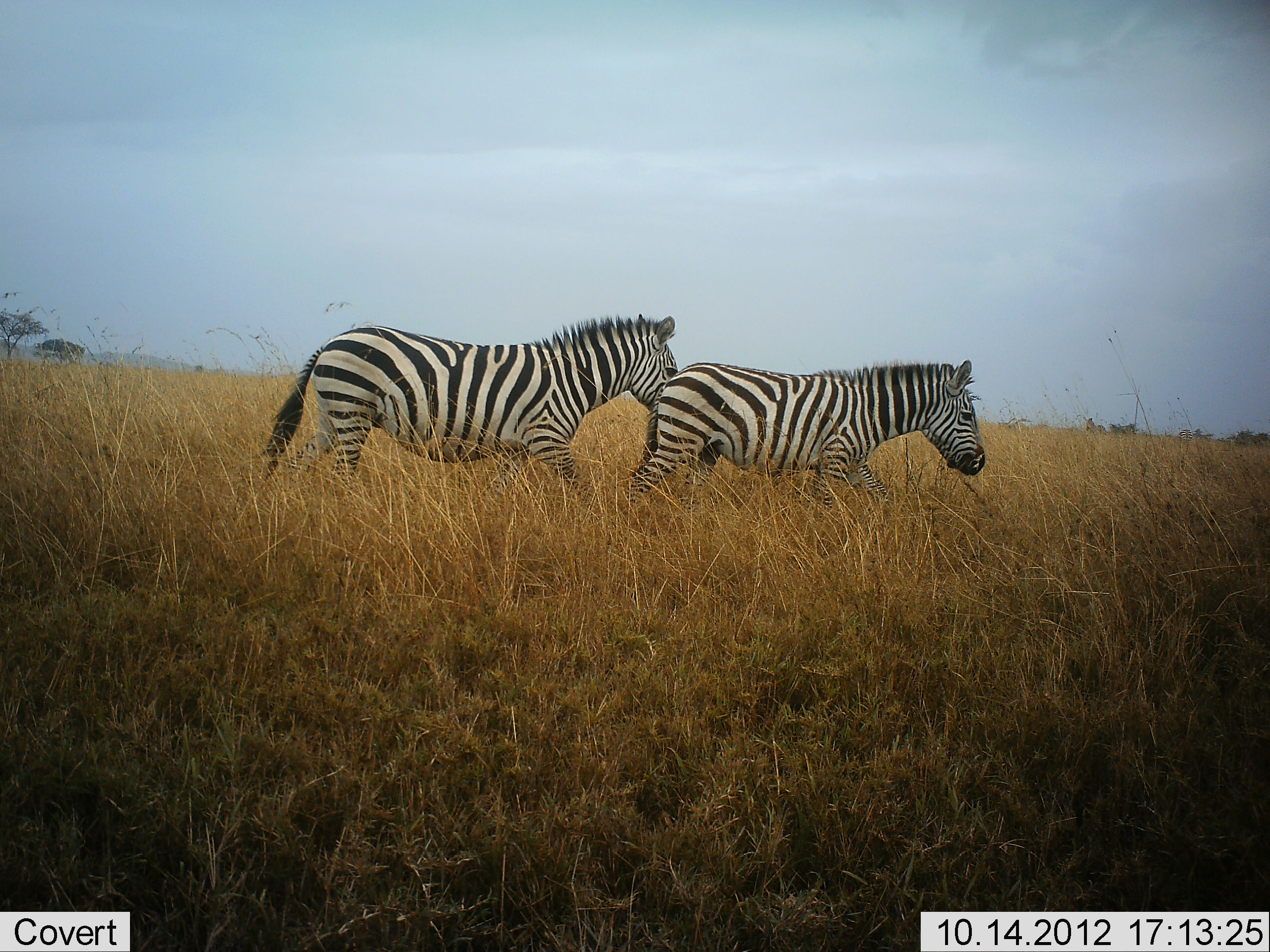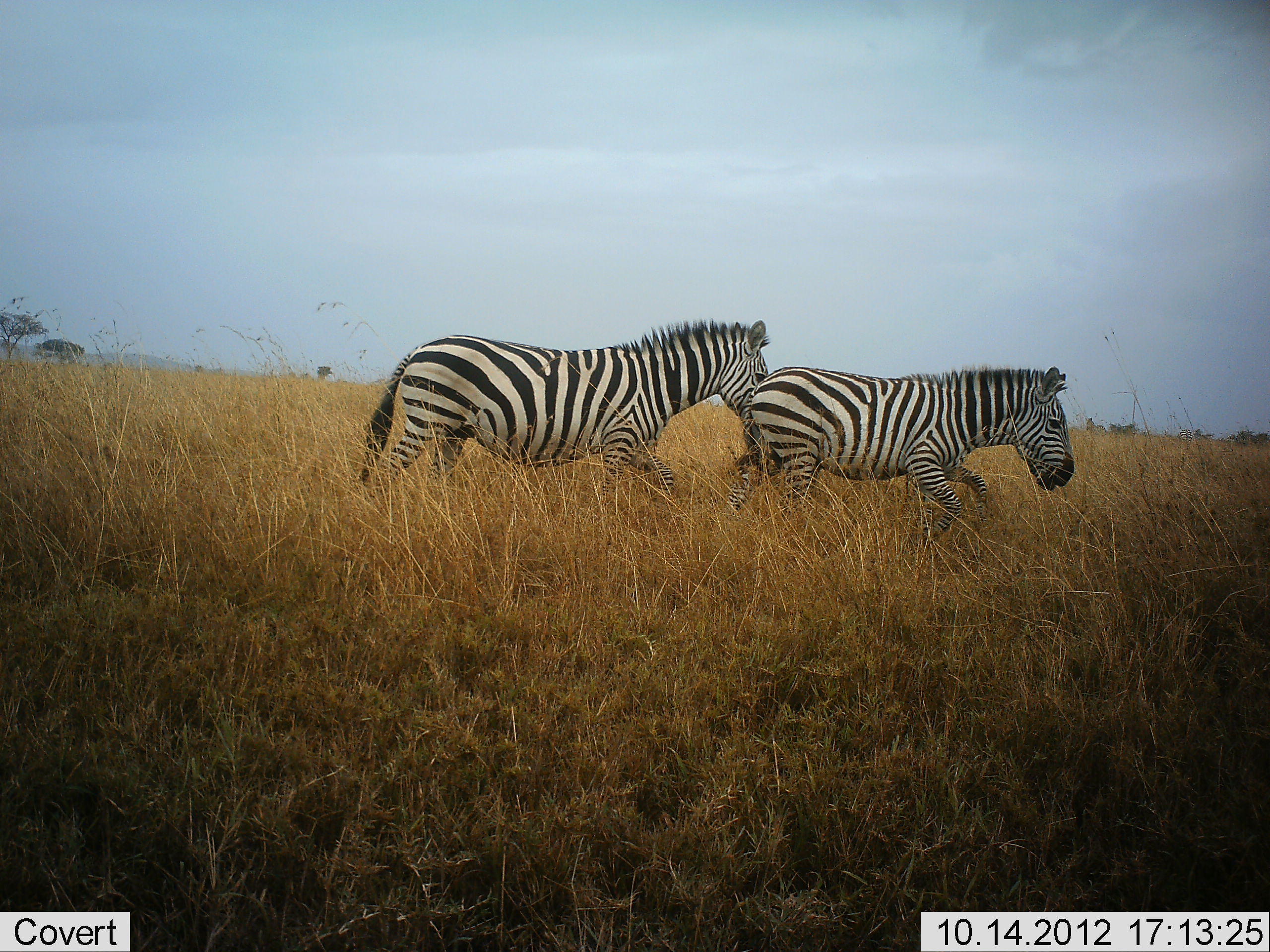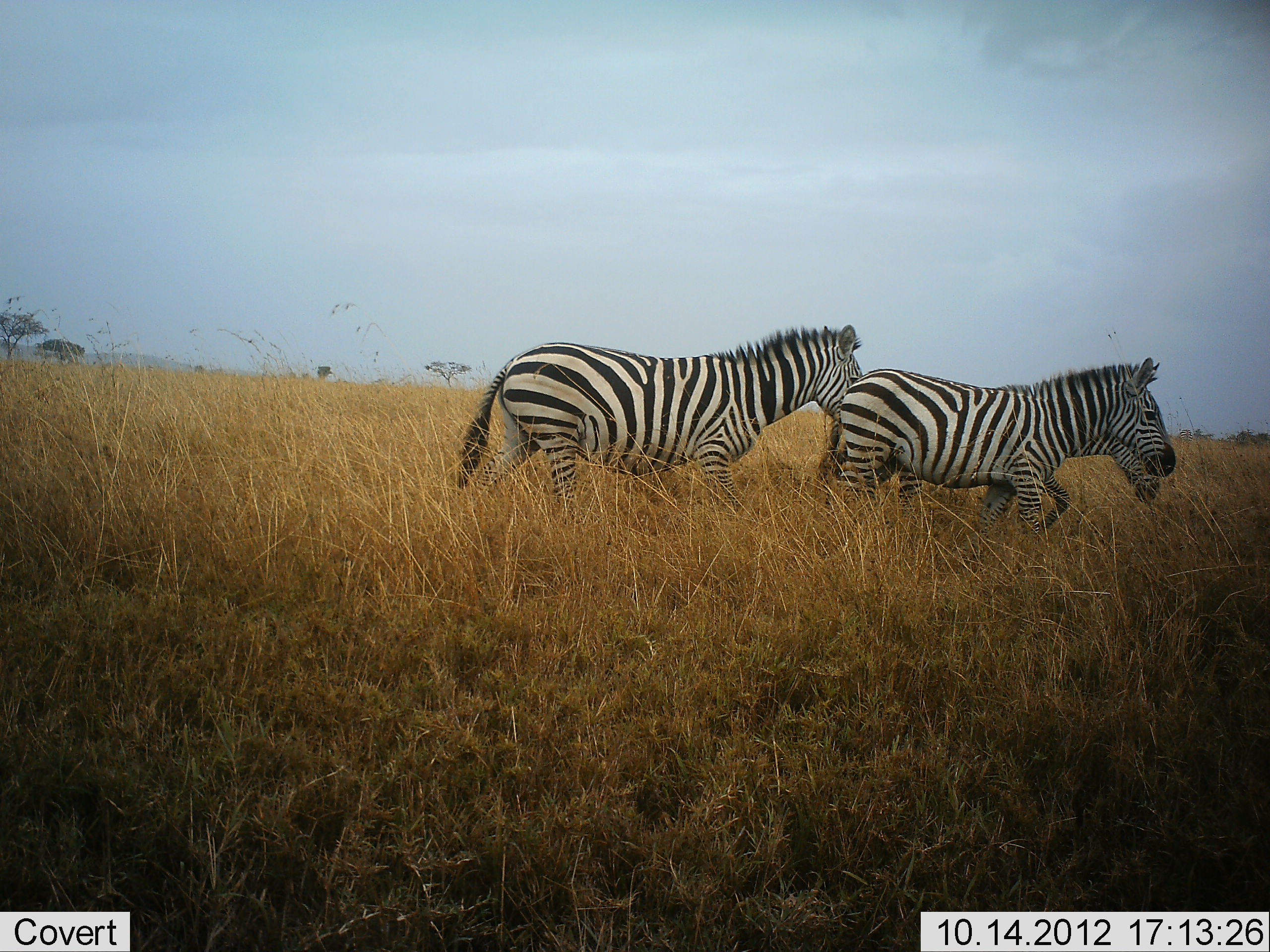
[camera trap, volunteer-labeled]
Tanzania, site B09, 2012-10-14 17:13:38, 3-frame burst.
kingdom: Animalia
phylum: Chordata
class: Mammalia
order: Perissodactyla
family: Equidae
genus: Equus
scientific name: Equus quagga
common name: plains zebra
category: zebra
Zebra (plains zebra) (Equus quagga), count 2. Behavior (volunteer vote fractions): standing 0%, resting 0%, moving 100%, interacting 0%. Young present (vote fraction): 0%. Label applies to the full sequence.